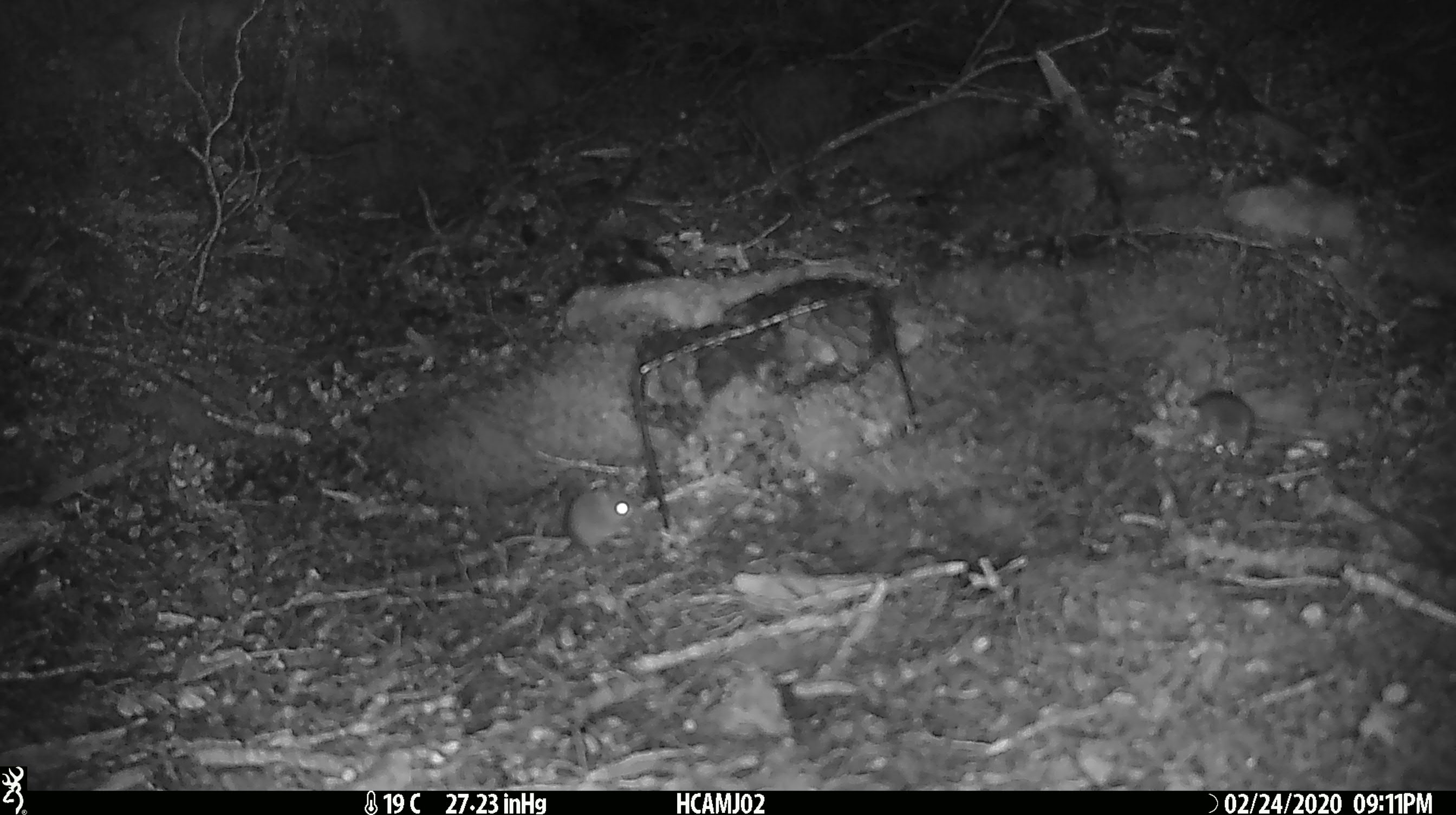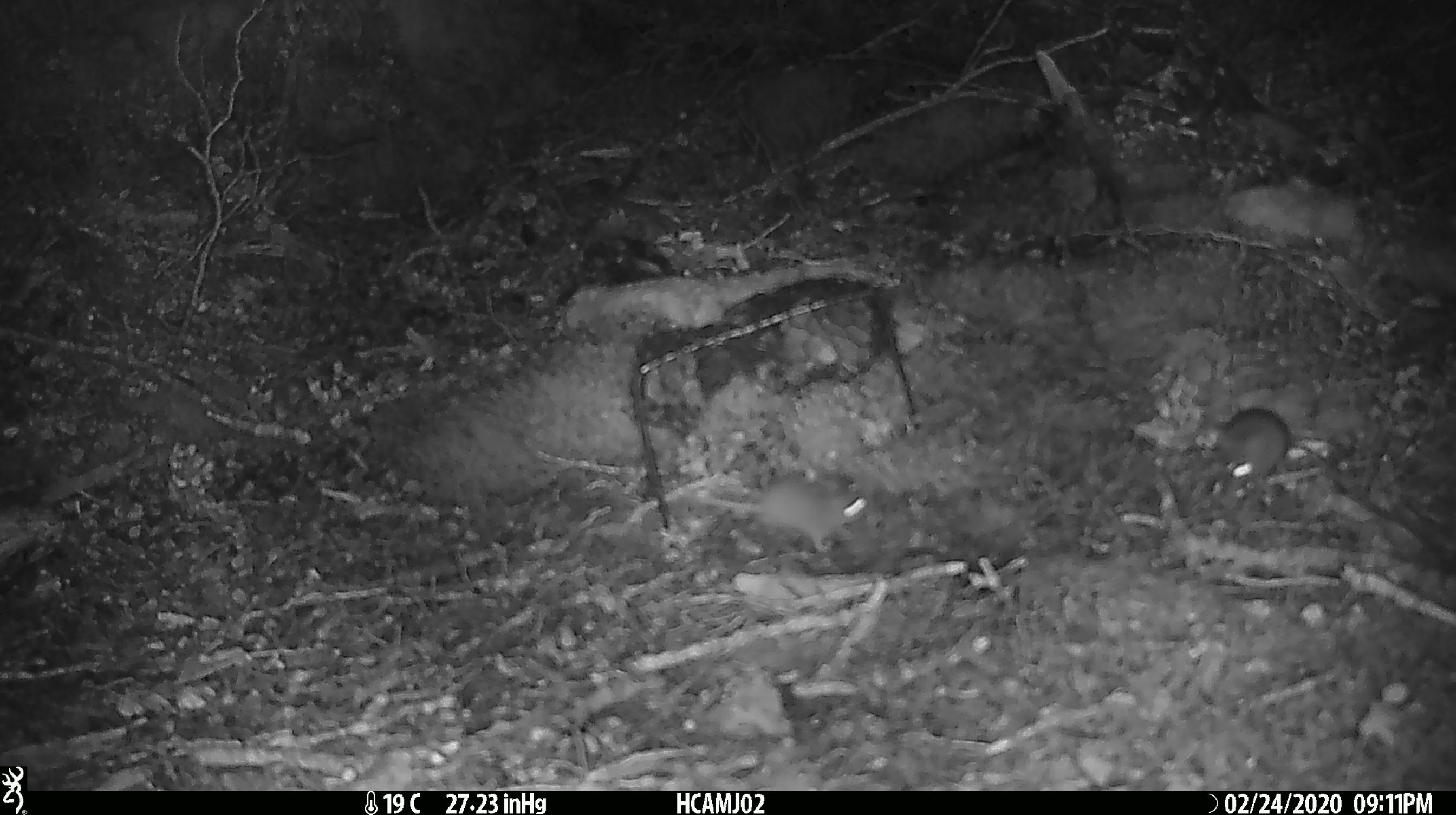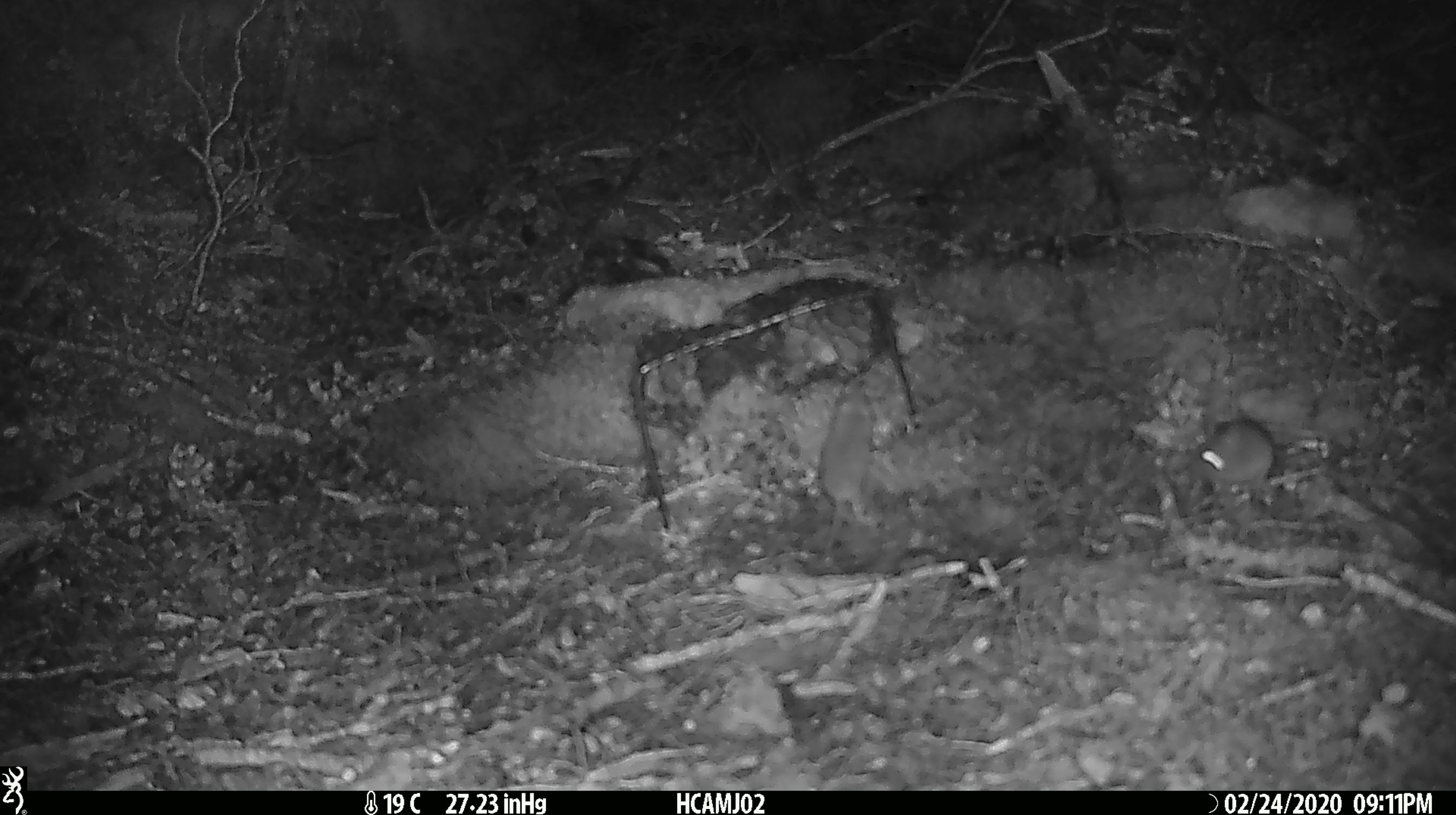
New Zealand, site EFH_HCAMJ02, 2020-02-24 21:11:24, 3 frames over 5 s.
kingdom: Animalia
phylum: Chordata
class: Mammalia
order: Rodentia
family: Muridae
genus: Mus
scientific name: Mus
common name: mouse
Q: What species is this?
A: Mouse (Mus).